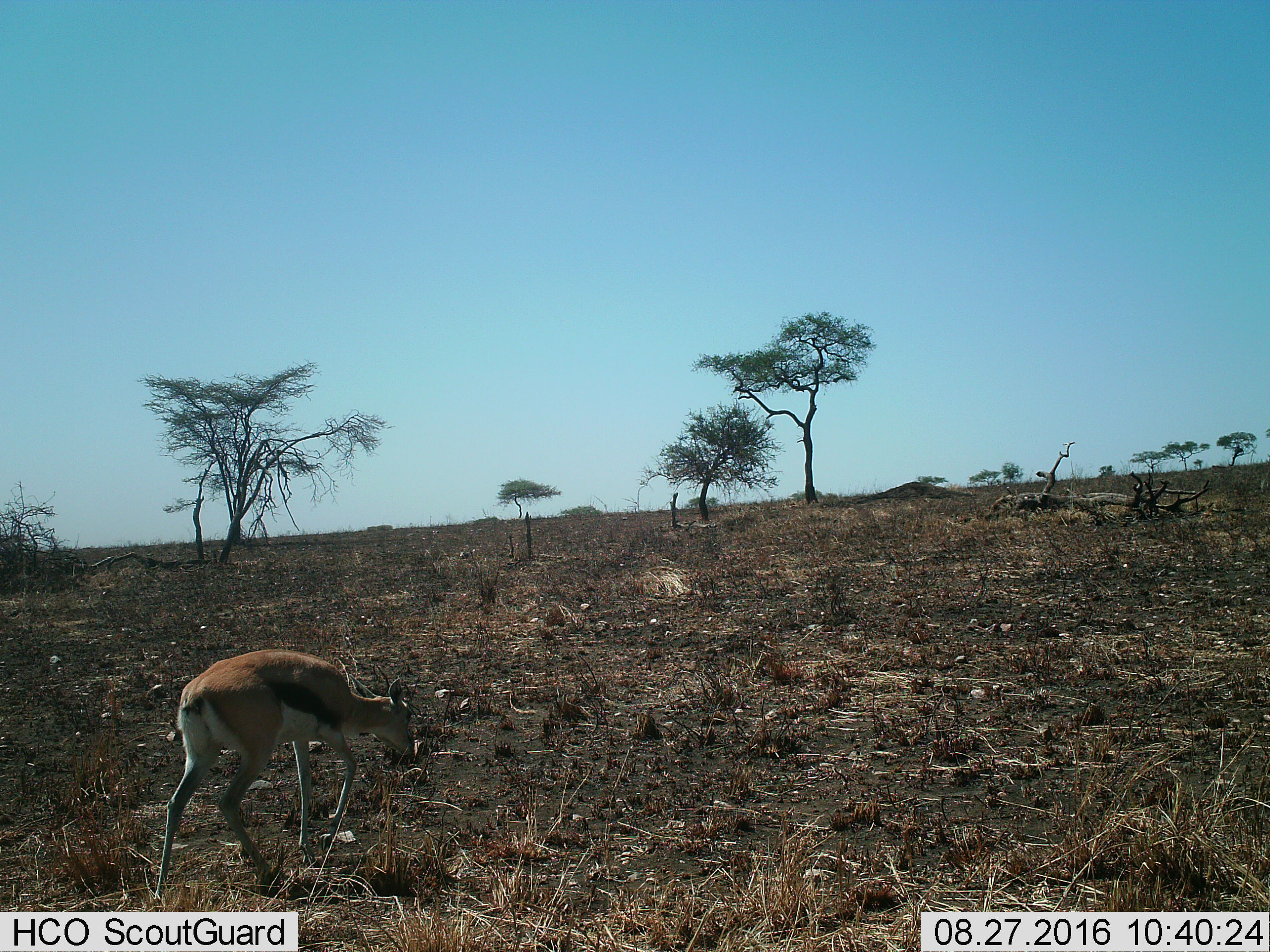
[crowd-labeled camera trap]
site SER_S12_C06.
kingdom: Animalia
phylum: Chordata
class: Mammalia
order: Artiodactyla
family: Bovidae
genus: Eudorcas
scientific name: Eudorcas thomsonii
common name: thomson's gazelle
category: gazellethomsons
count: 1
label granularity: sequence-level